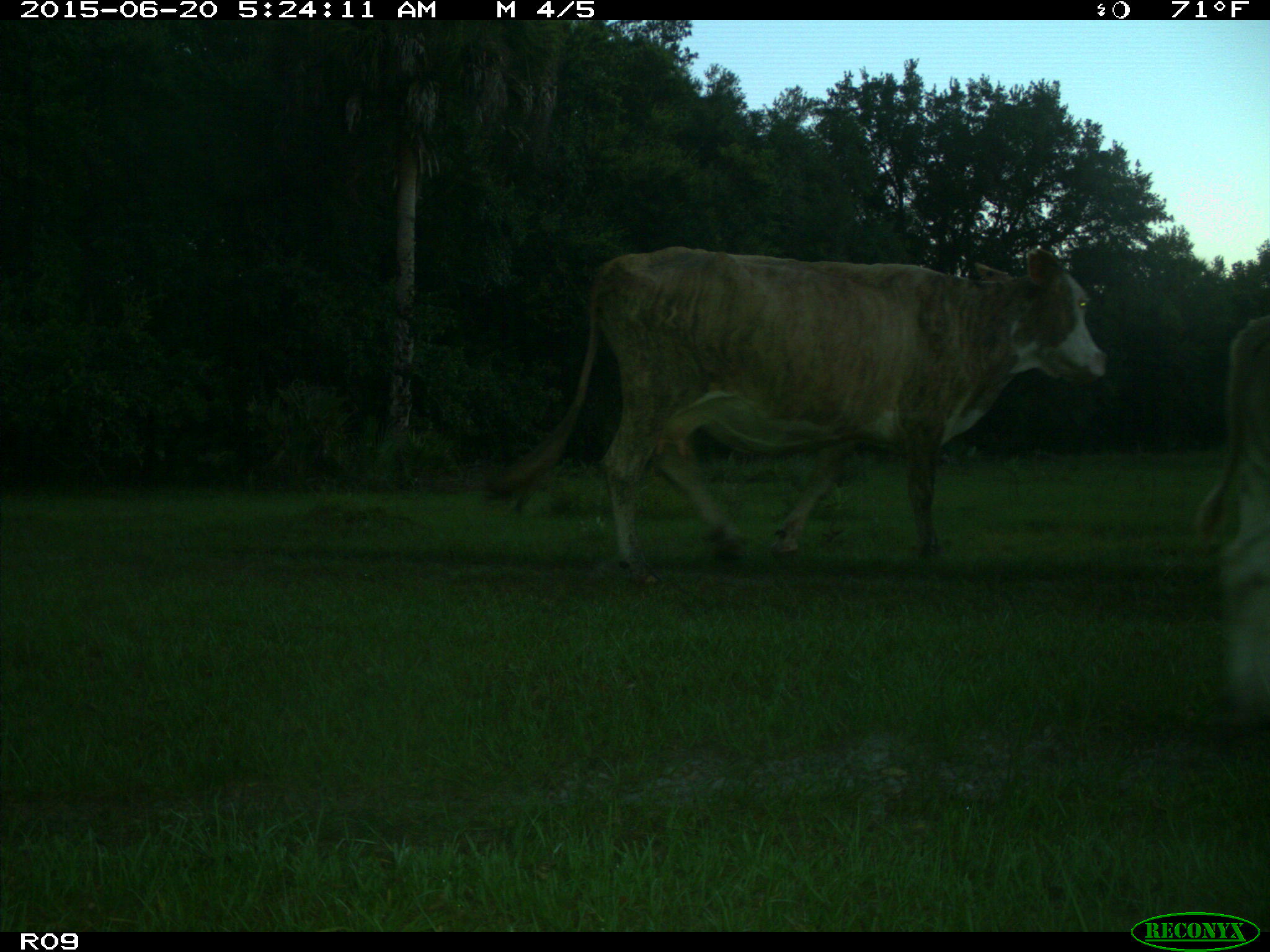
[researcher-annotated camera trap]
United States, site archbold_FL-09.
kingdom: Animalia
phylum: Chordata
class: Mammalia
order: Artiodactyla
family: Bovidae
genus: Bos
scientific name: Bos taurus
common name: domestic cow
Bos taurus (domestic cow).